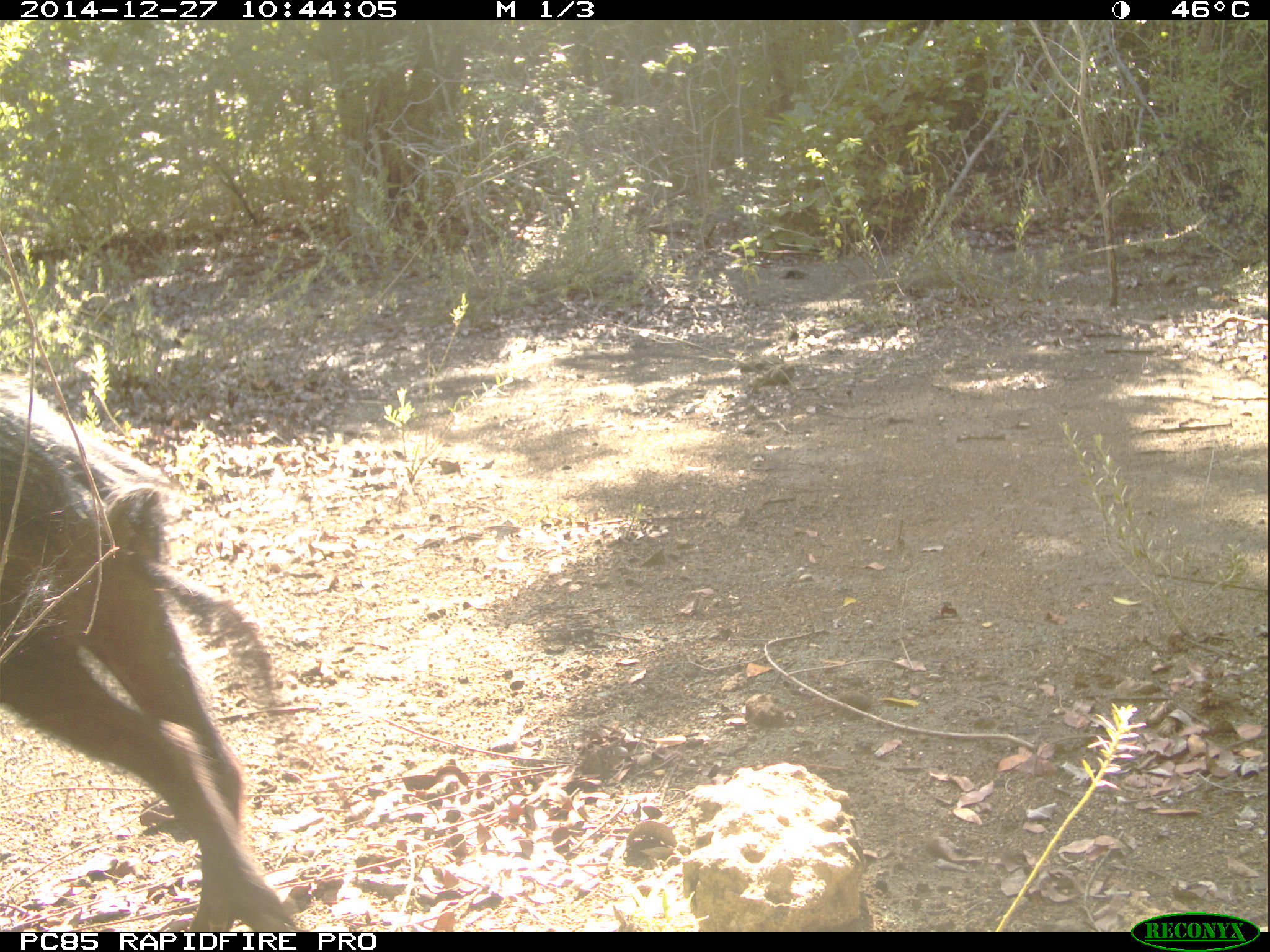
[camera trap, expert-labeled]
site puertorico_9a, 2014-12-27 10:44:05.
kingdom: Animalia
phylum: Chordata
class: Mammalia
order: Artiodactyla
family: Suidae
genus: Sus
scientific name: Sus scrofa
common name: pig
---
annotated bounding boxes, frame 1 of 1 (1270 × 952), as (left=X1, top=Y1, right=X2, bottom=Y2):
pig: (left=0, top=366, right=303, bottom=935)